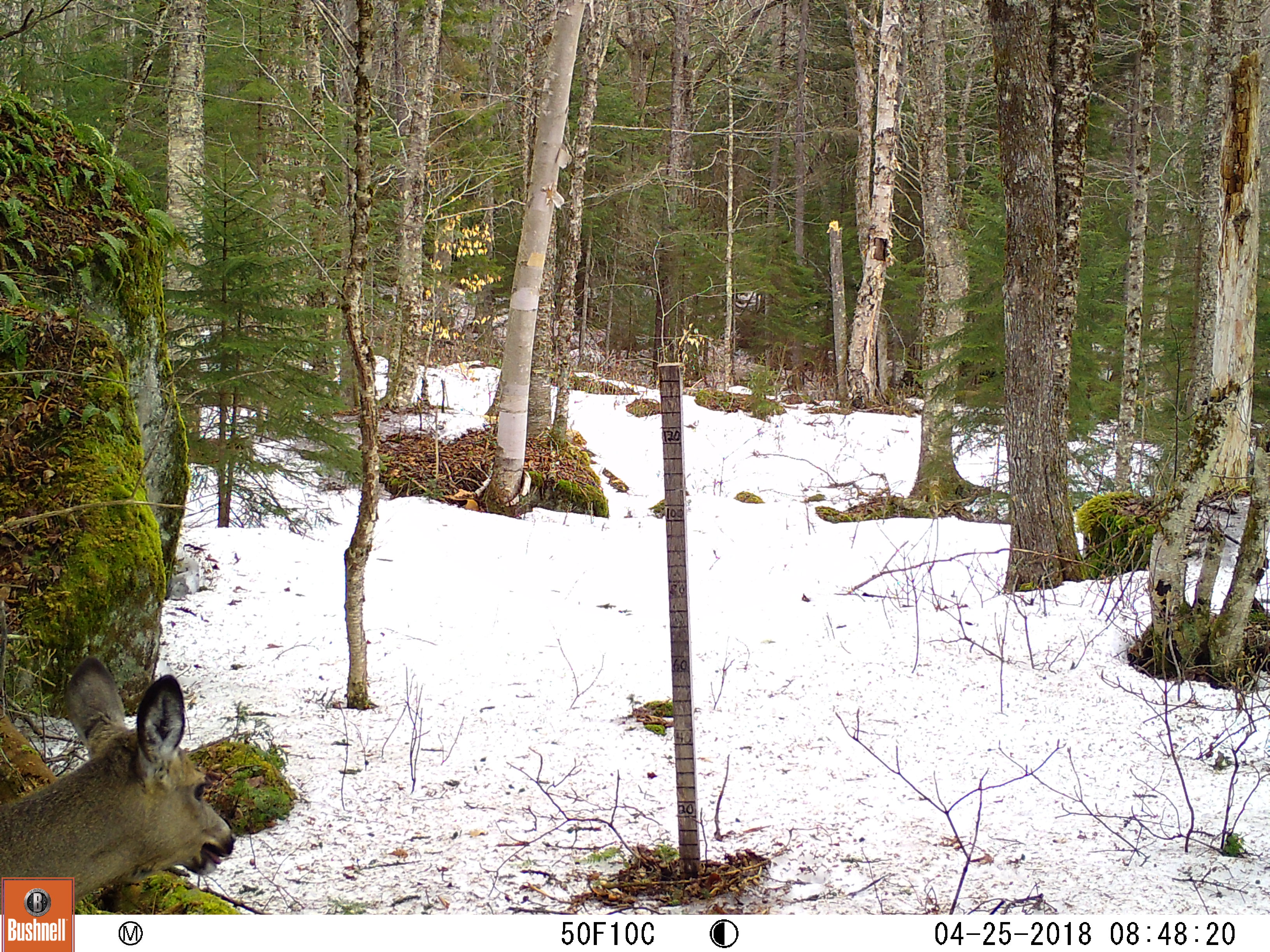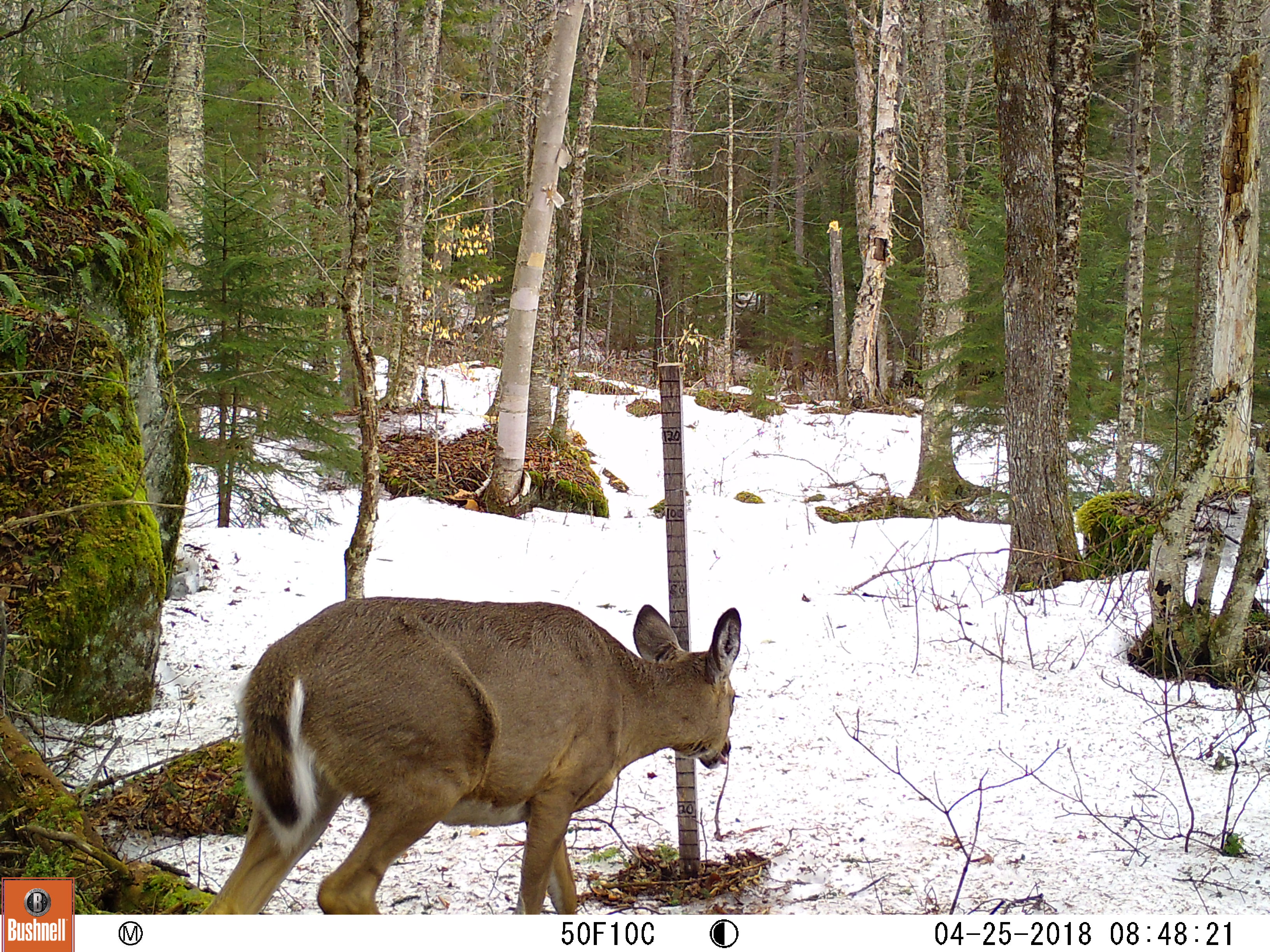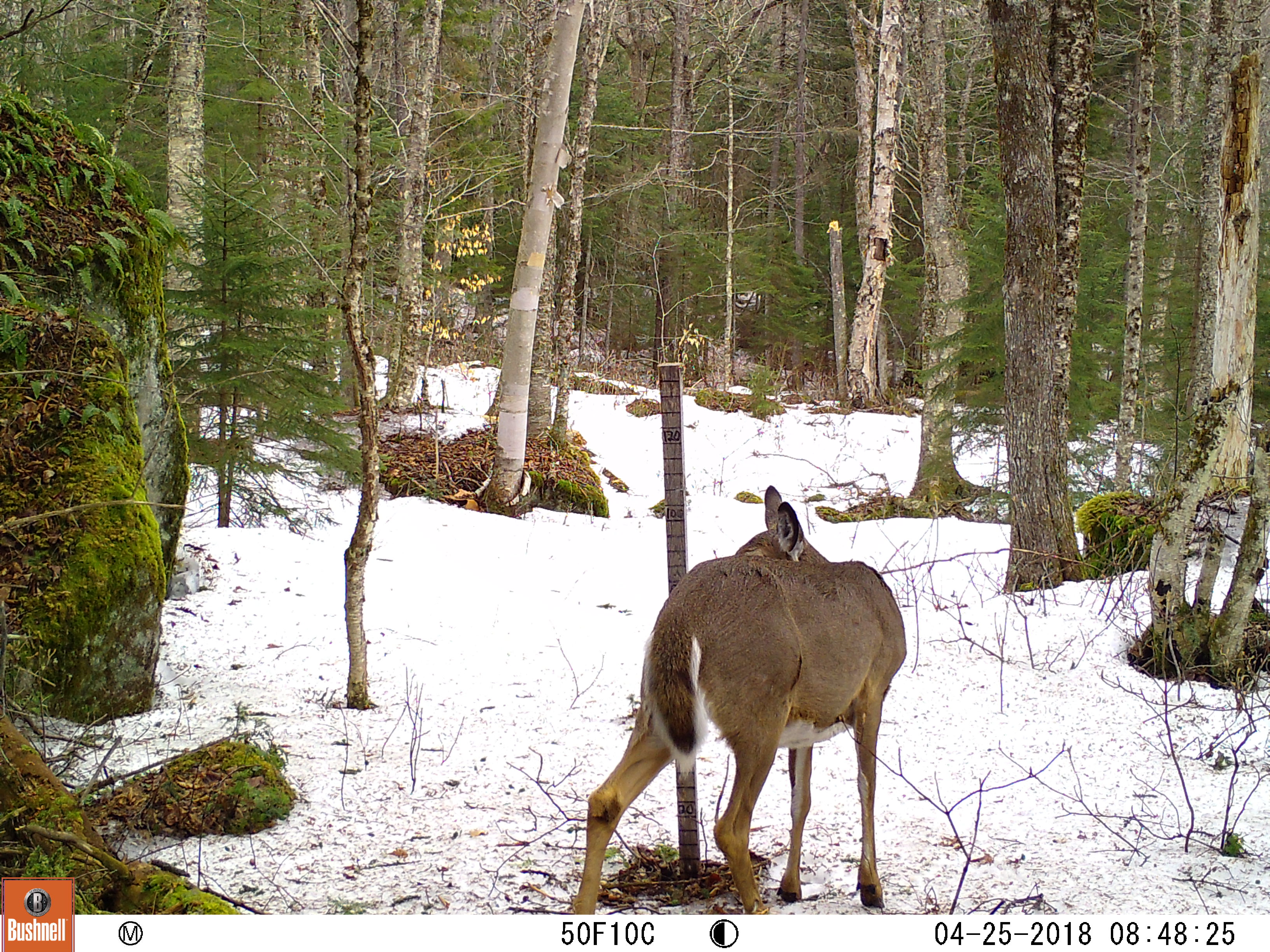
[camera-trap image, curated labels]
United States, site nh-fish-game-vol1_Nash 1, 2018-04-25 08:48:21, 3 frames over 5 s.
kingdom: Animalia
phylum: Chordata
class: Mammalia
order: Artiodactyla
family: Cervidae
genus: Odocoileus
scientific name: Odocoileus virginianus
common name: white-tailed deer